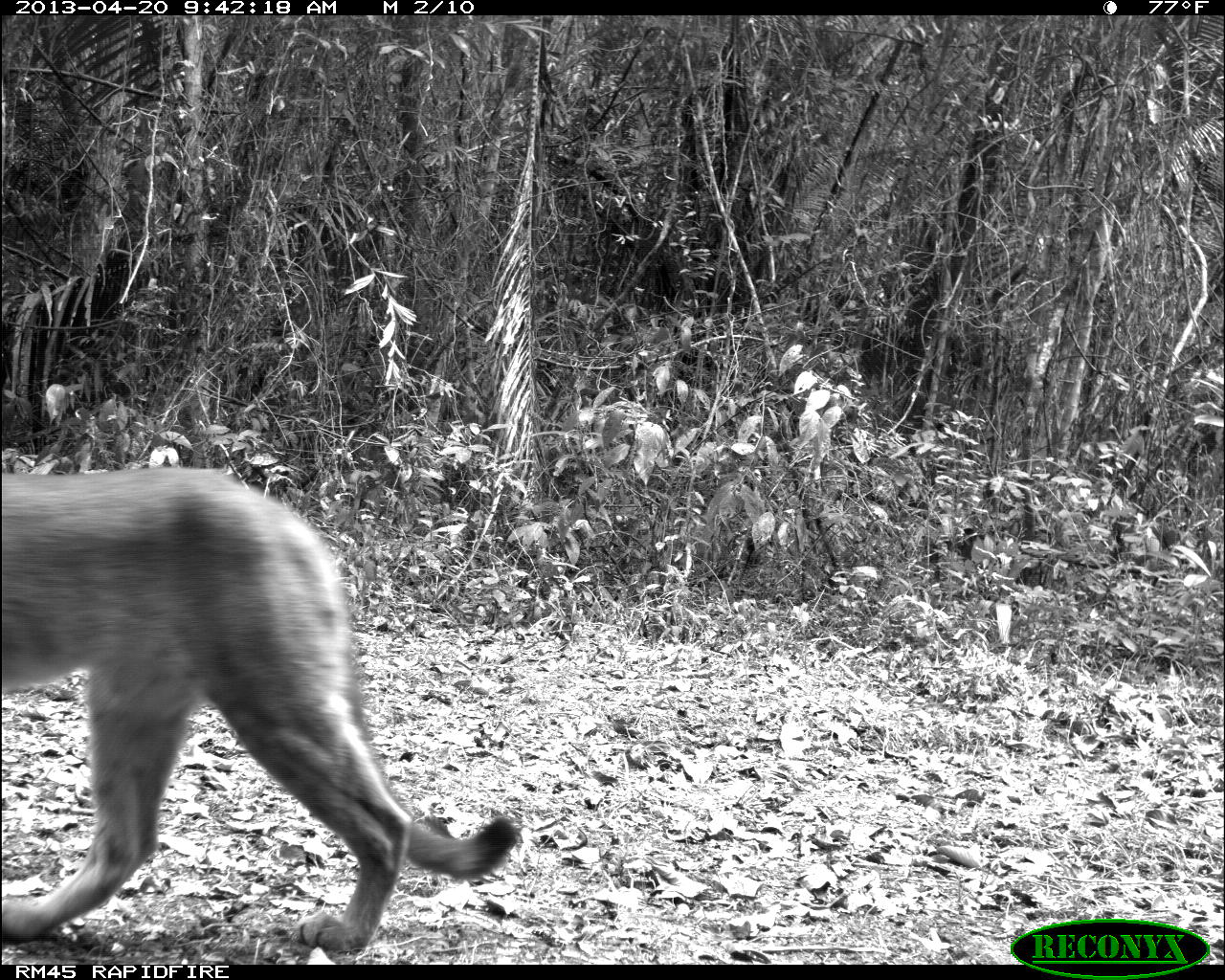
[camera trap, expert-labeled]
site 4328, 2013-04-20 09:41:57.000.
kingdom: Animalia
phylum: Chordata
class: Mammalia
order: Carnivora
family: Felidae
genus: Puma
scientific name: Puma concolor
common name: mountain lion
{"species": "Puma concolor (mountain lion)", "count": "1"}